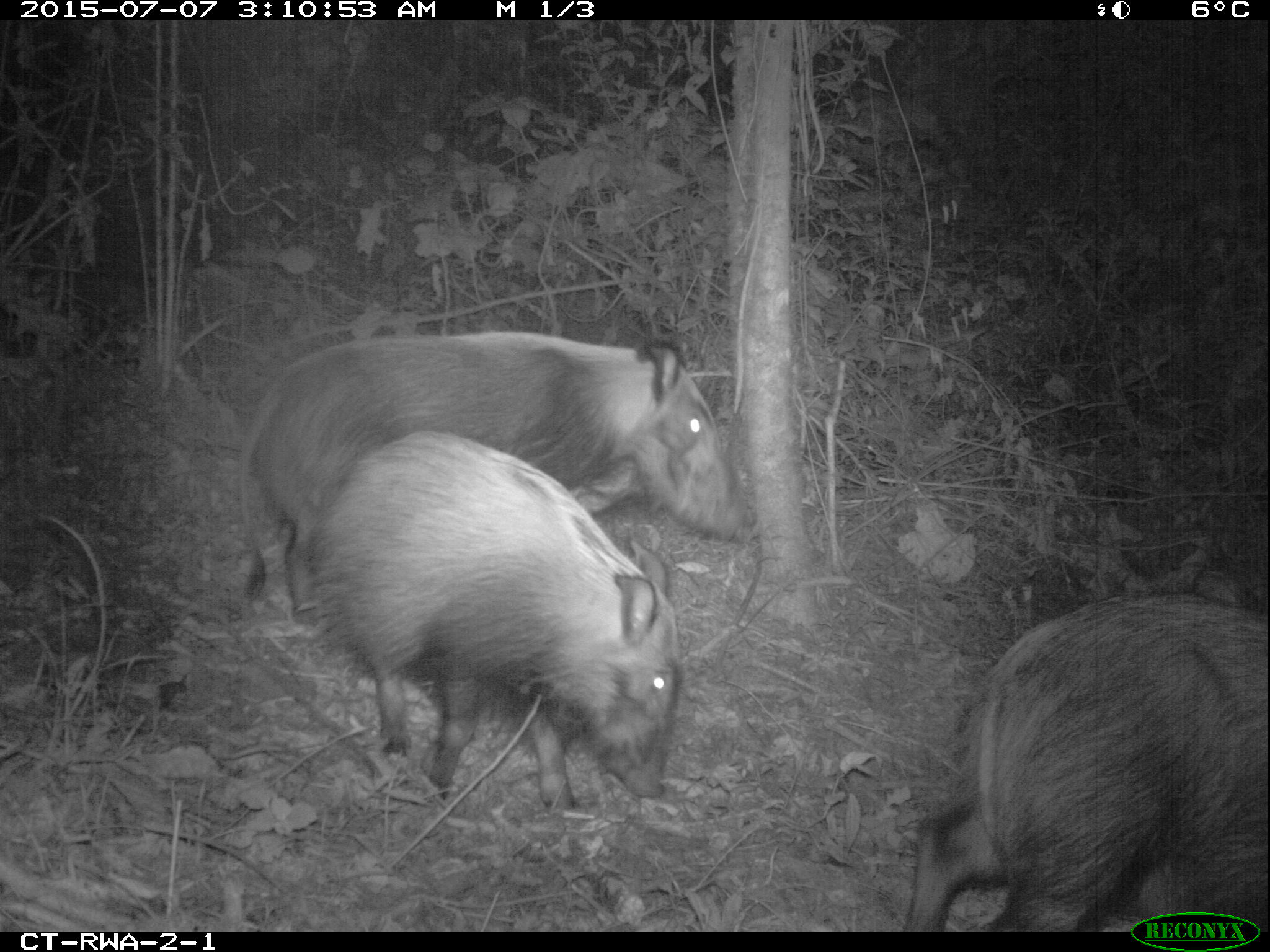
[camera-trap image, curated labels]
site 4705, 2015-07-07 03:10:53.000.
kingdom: Animalia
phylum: Chordata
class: Mammalia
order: Artiodactyla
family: Suidae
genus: Potamochoerus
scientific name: Potamochoerus larvatus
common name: bushpig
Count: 3.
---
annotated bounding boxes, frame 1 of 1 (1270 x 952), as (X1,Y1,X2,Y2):
potamochoerus larvatus: (235,329,749,627); (307,429,685,818); (899,589,1270,932)